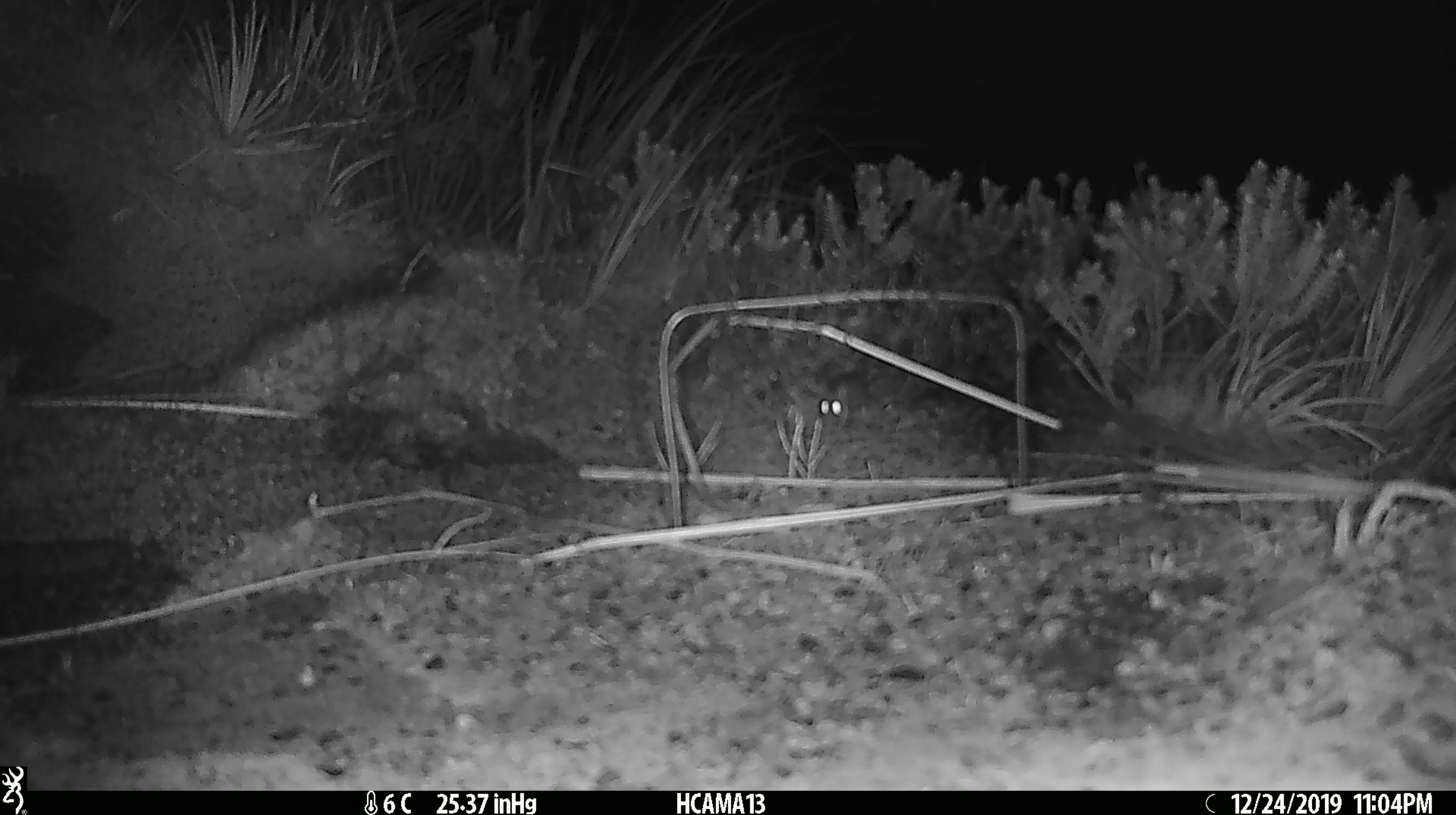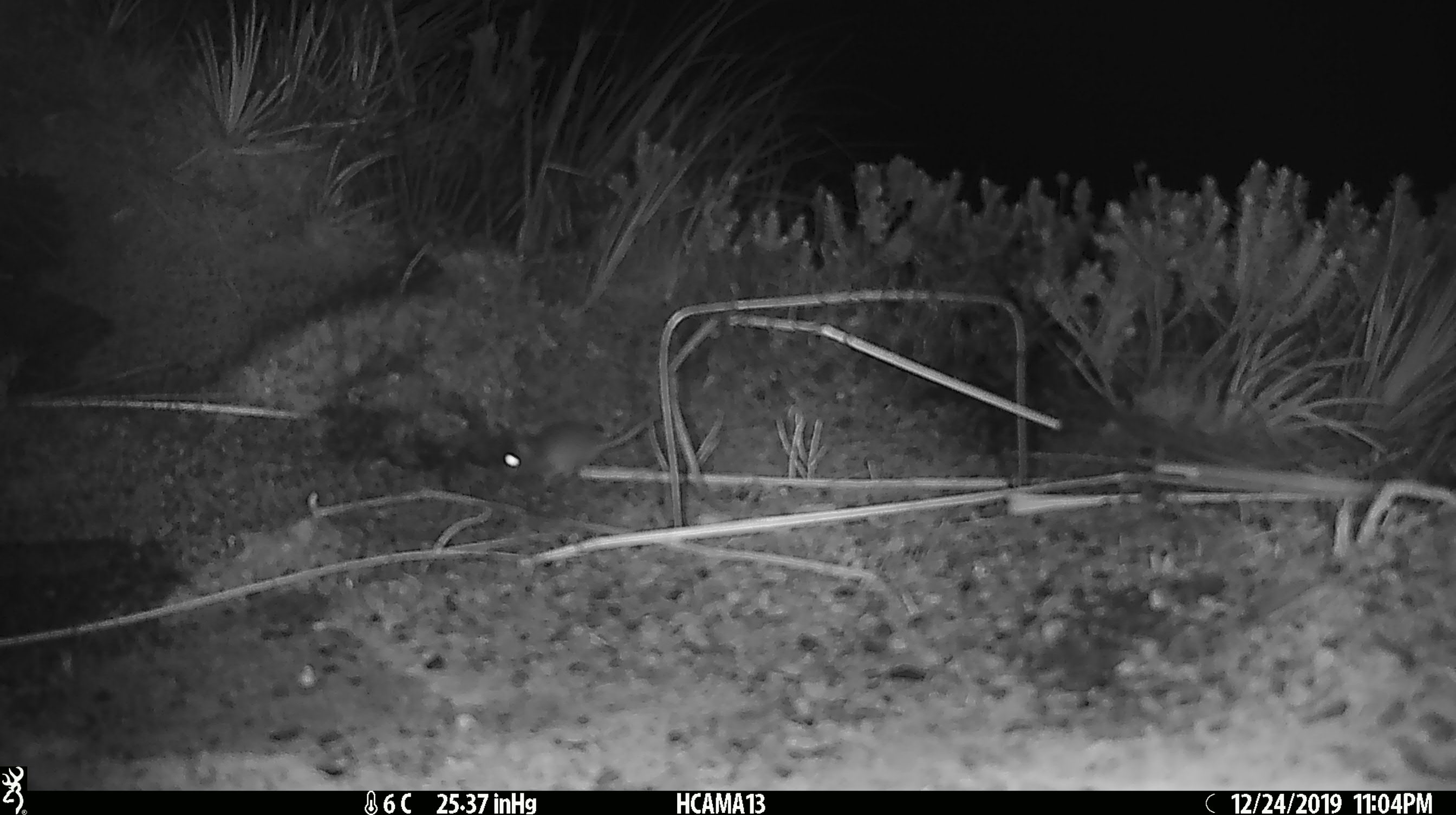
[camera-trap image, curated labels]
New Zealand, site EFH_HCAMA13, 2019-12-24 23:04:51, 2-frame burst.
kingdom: Animalia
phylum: Chordata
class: Mammalia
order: Rodentia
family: Muridae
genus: Mus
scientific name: Mus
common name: mouse